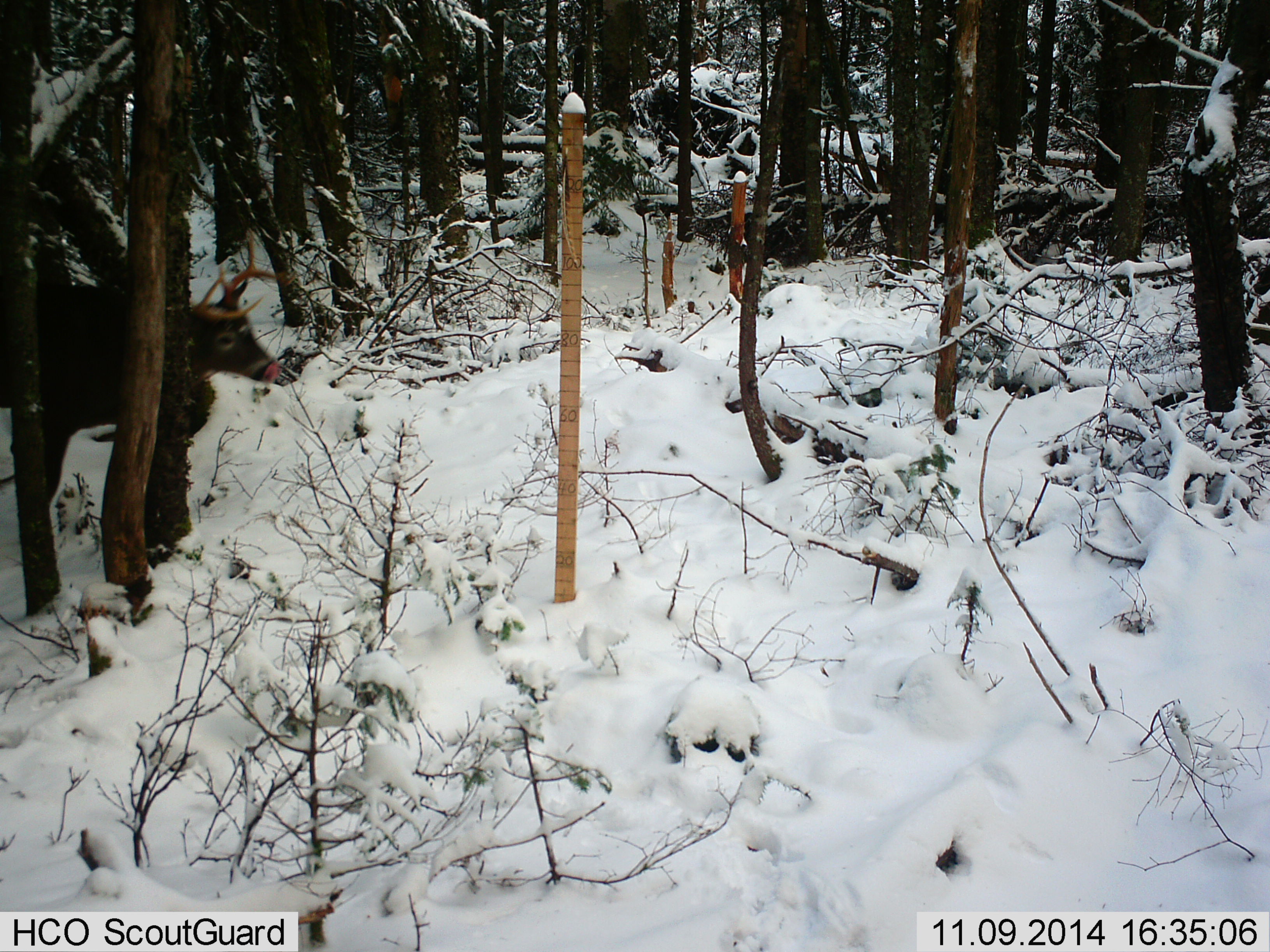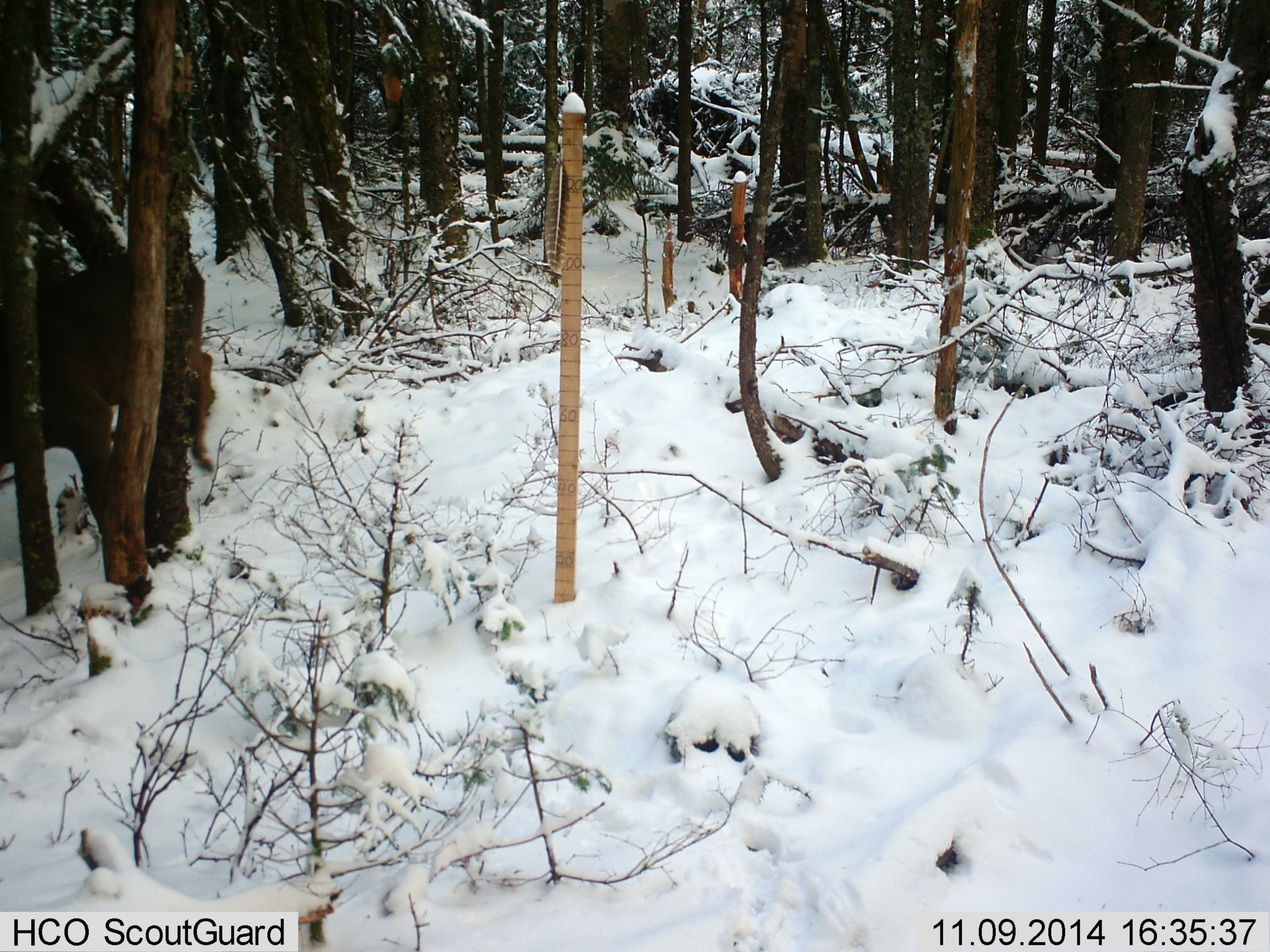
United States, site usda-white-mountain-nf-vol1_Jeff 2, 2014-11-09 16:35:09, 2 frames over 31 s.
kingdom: Animalia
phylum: Chordata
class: Mammalia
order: Artiodactyla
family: Cervidae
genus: Odocoileus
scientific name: Odocoileus virginianus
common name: white-tailed deer